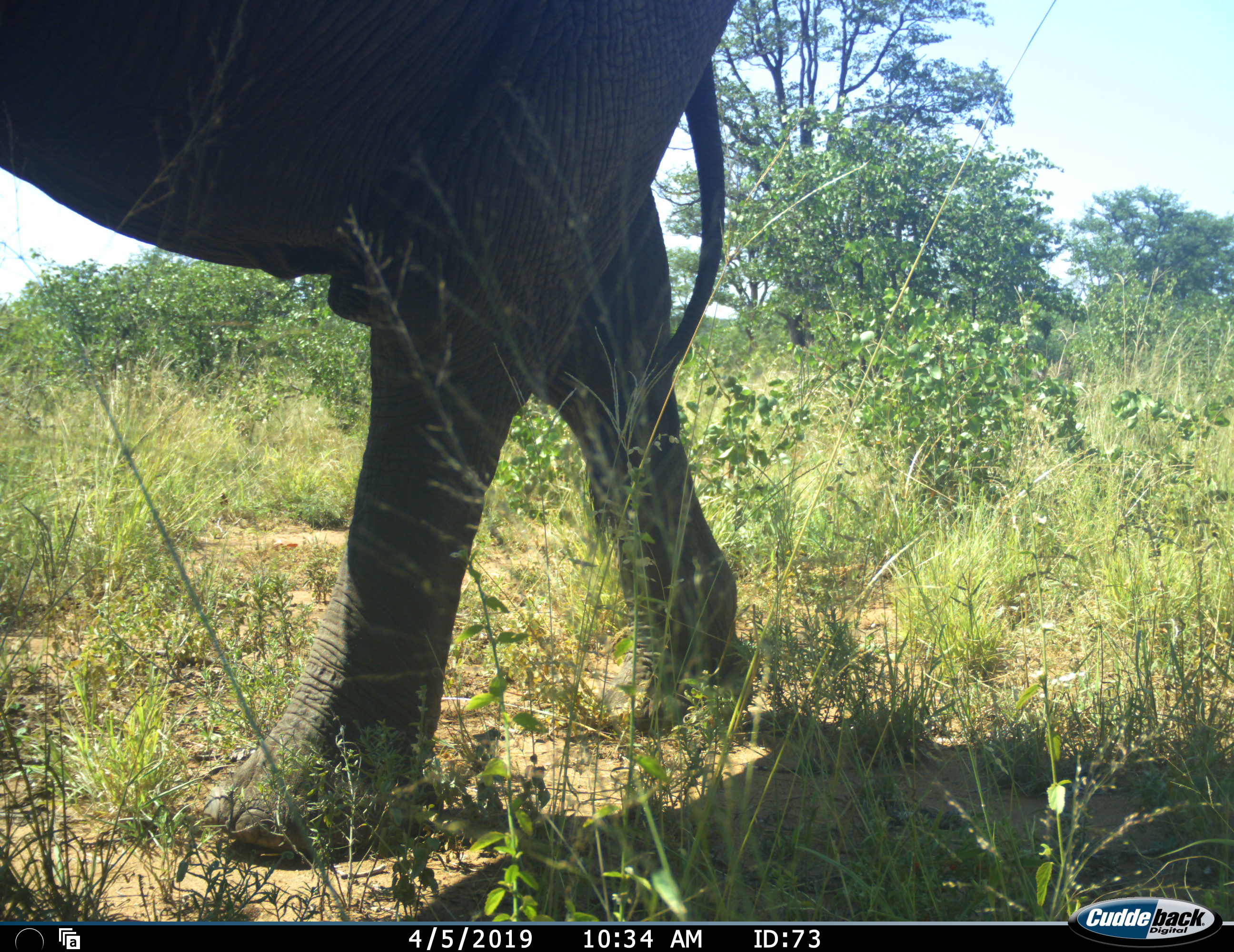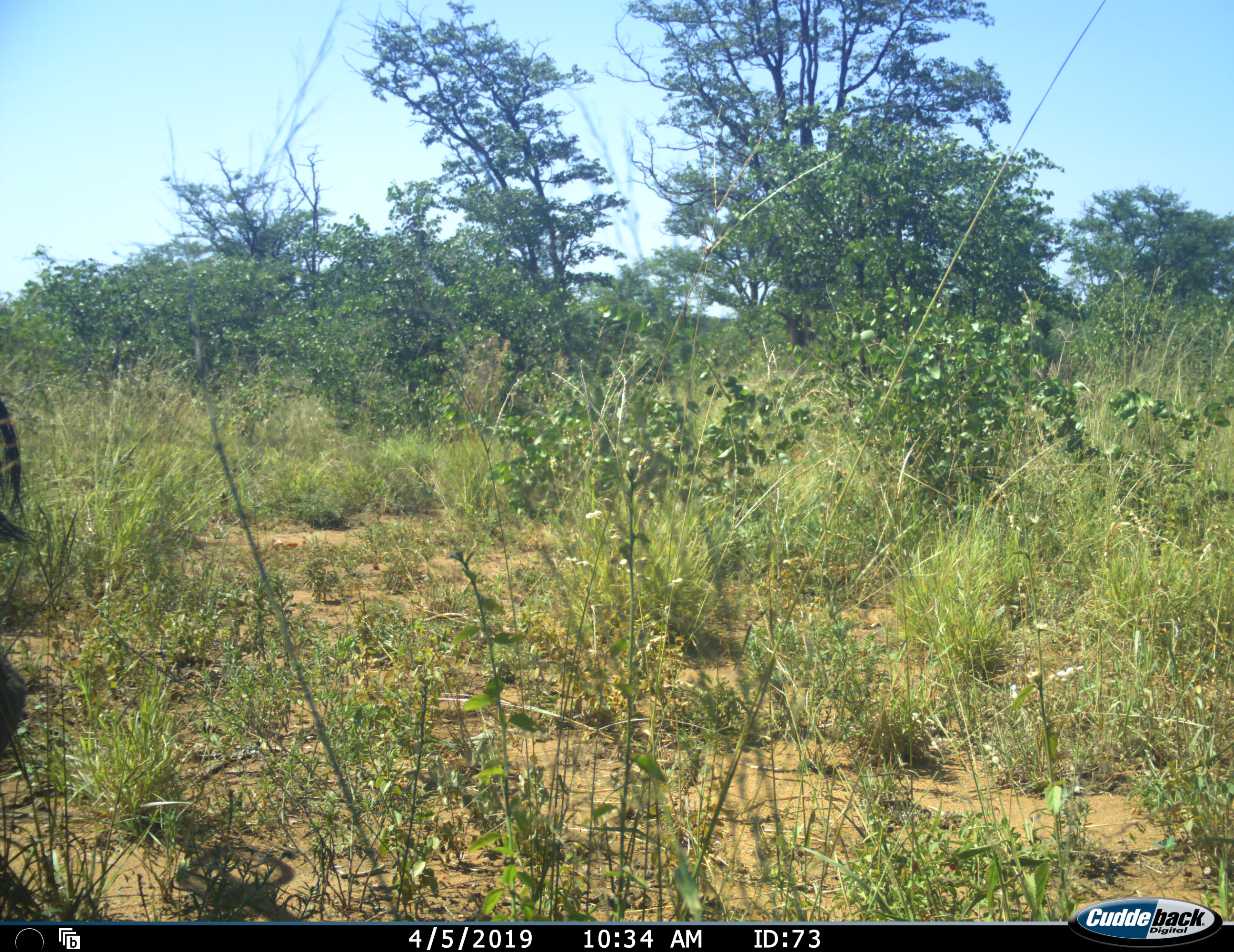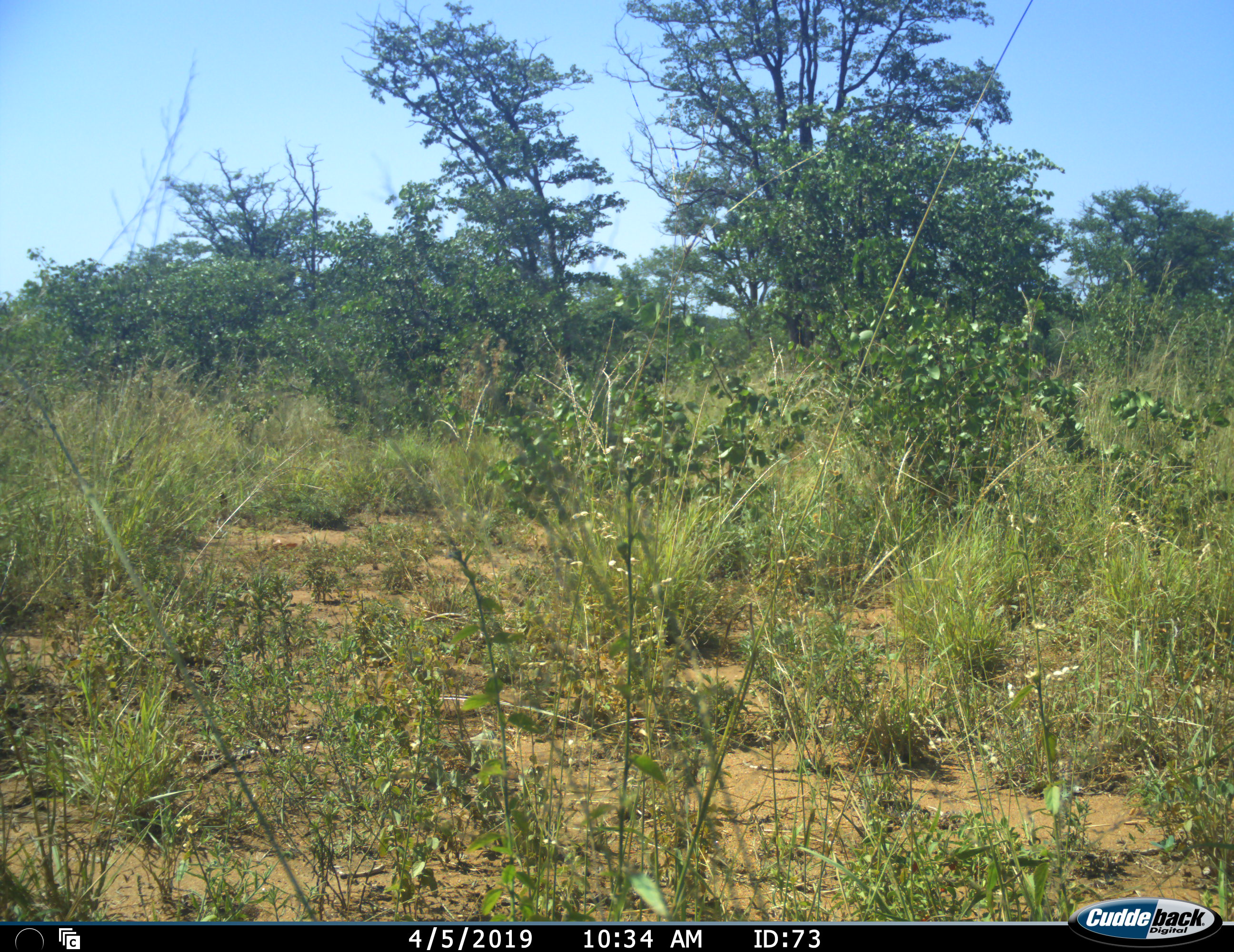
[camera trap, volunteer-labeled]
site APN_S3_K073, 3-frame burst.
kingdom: Animalia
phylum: Chordata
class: Mammalia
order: Proboscidea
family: Elephantidae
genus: Loxodonta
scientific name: Loxodonta africana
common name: african bush elephant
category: elephant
Elephant (african bush elephant) (Loxodonta africana), count 1. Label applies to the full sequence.